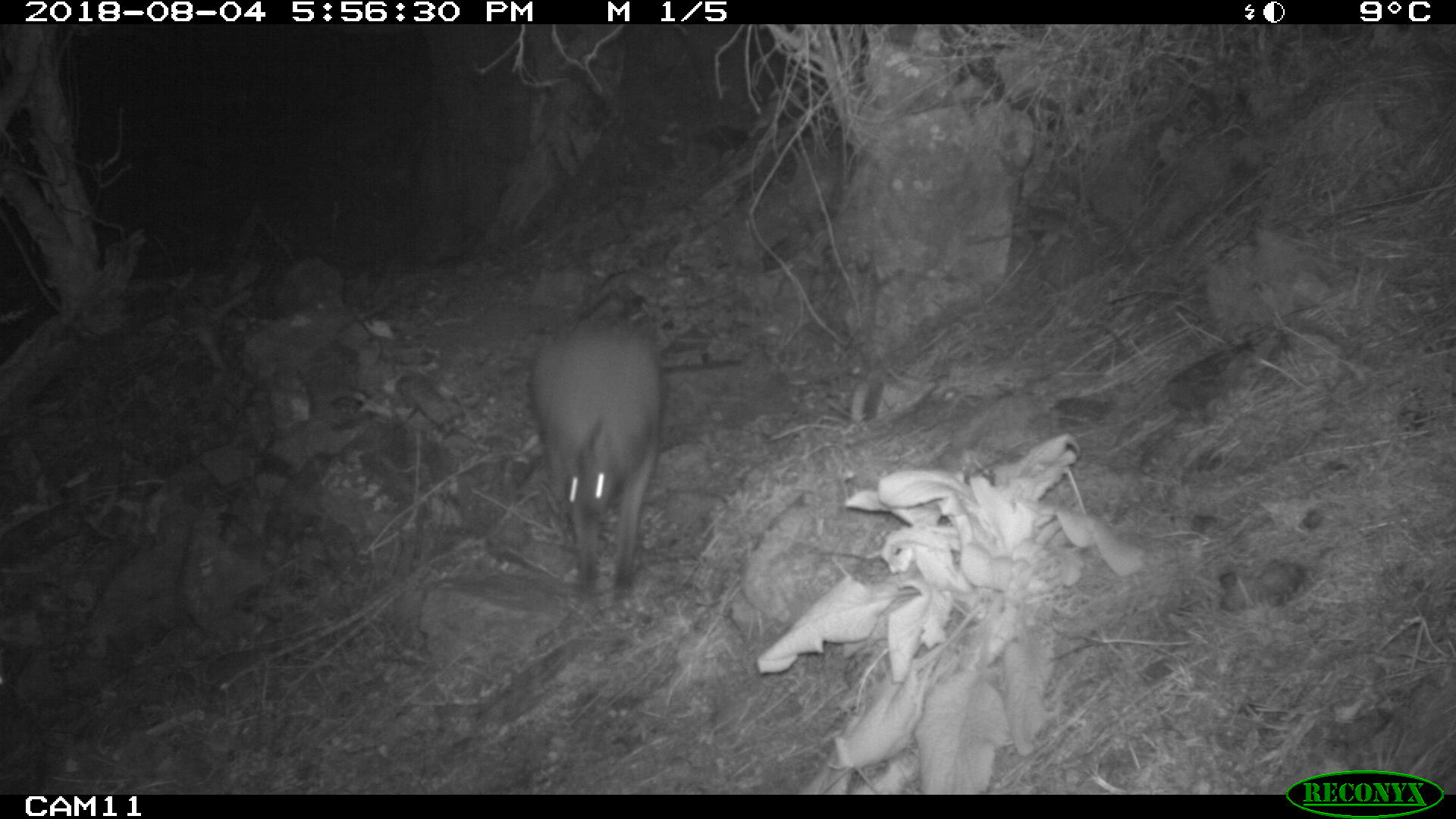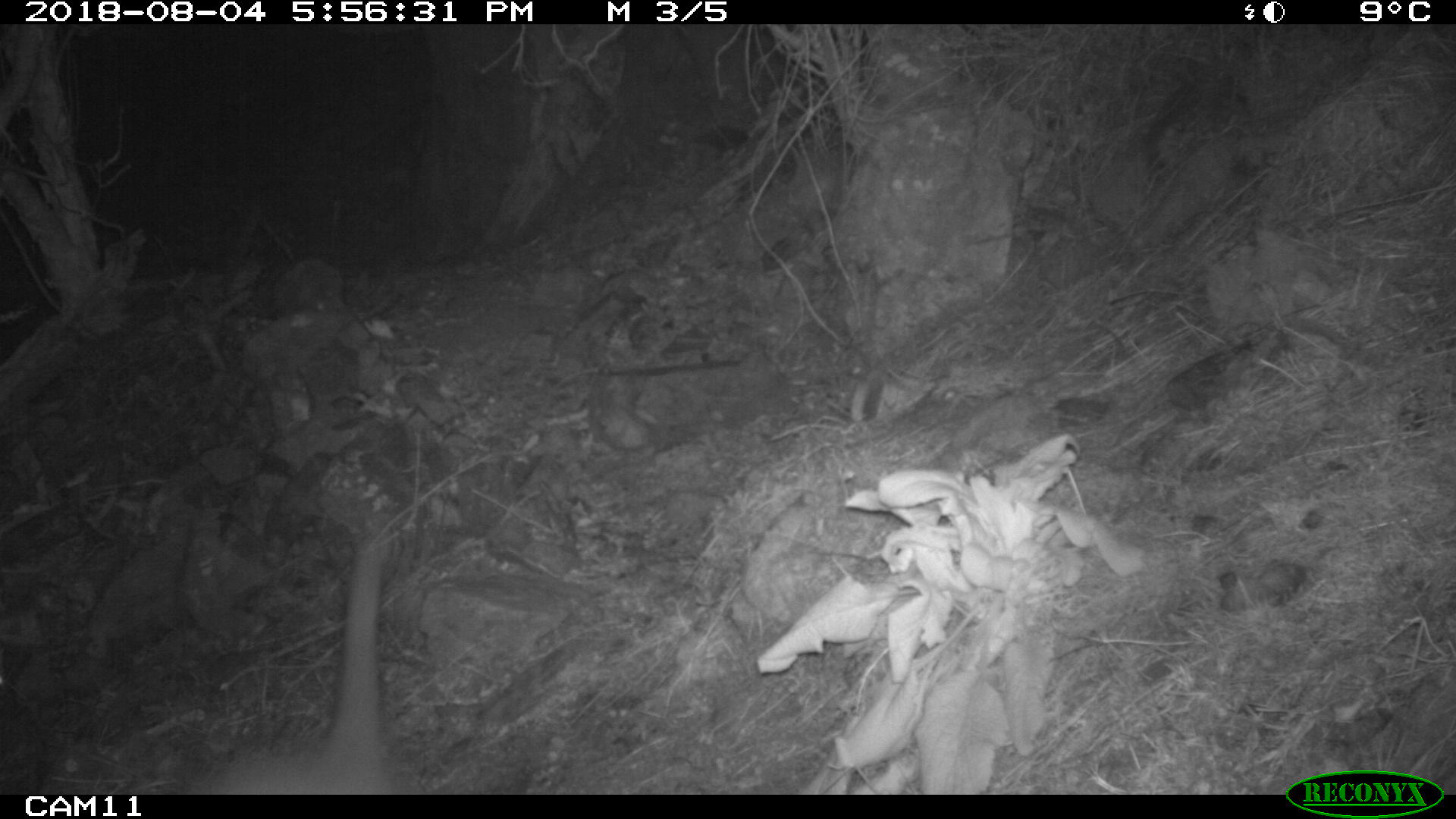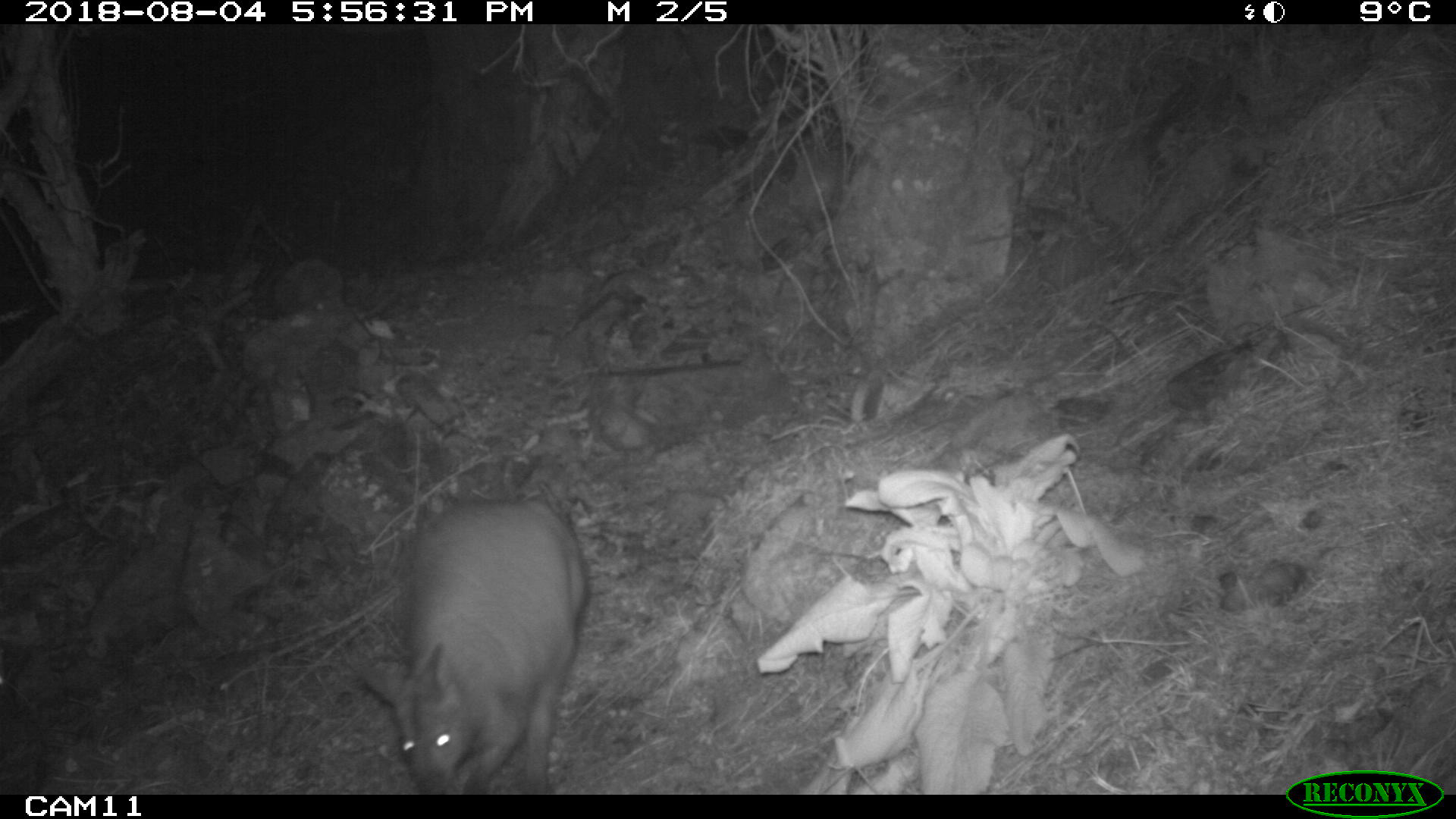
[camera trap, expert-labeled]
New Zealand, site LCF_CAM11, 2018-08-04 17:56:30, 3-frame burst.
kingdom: Animalia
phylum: Chordata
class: Mammalia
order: Diprotodontia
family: Macropodidae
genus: Notamacropus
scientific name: Notamacropus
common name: wallaby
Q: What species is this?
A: Wallaby (Notamacropus).